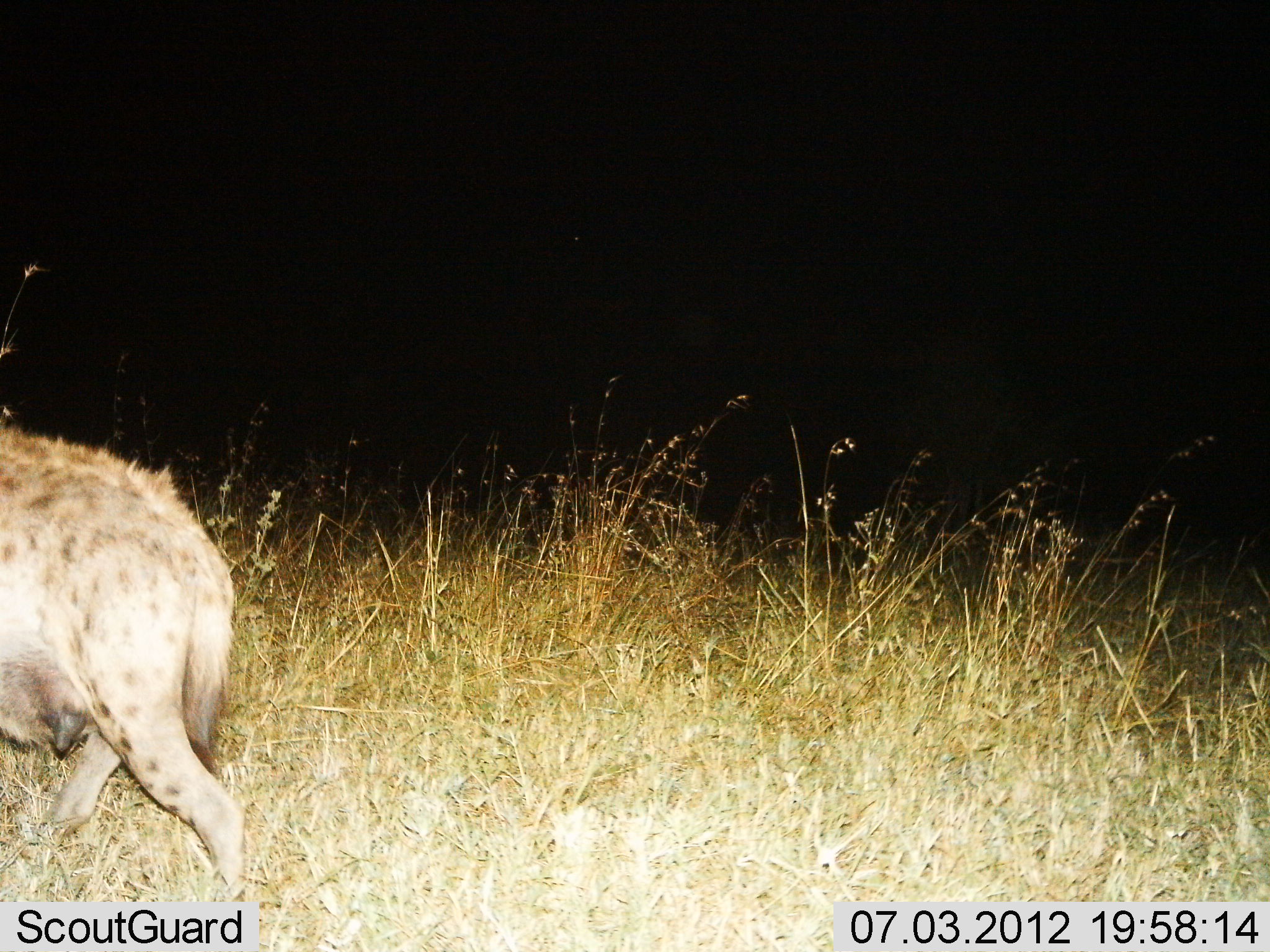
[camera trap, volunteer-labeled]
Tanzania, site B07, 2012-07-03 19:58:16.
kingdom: Animalia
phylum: Chordata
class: Mammalia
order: Carnivora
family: Hyaenidae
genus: Crocuta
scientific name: Crocuta crocuta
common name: spotted hyena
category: hyenaspotted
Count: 1.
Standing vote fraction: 20%.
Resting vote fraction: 0%.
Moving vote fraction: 90%.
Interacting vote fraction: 0%.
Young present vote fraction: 0%.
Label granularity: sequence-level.